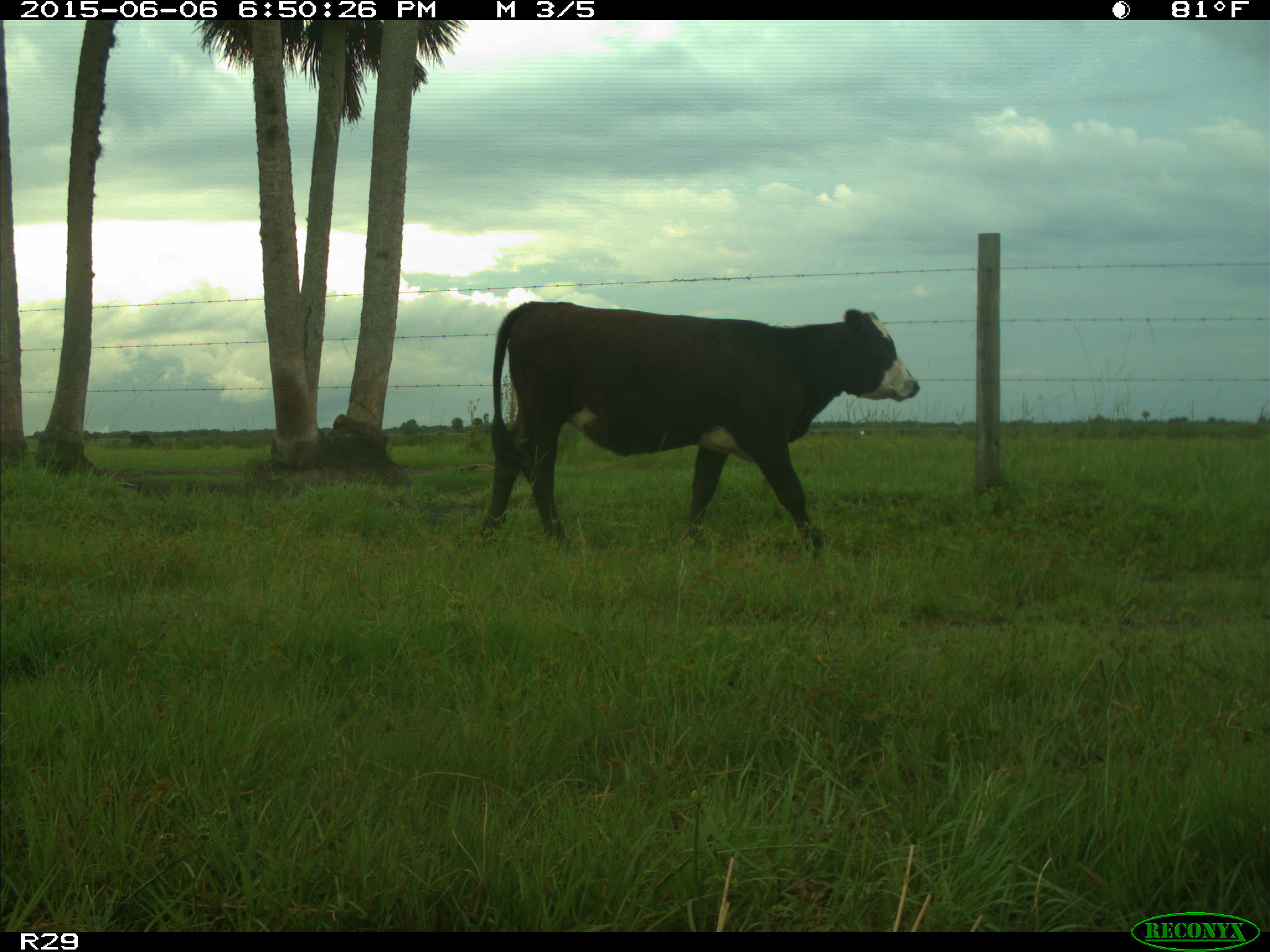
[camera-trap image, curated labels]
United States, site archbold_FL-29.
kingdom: Animalia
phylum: Chordata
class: Mammalia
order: Artiodactyla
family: Bovidae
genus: Bos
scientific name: Bos taurus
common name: domestic cow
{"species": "Bos taurus (domestic cow)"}